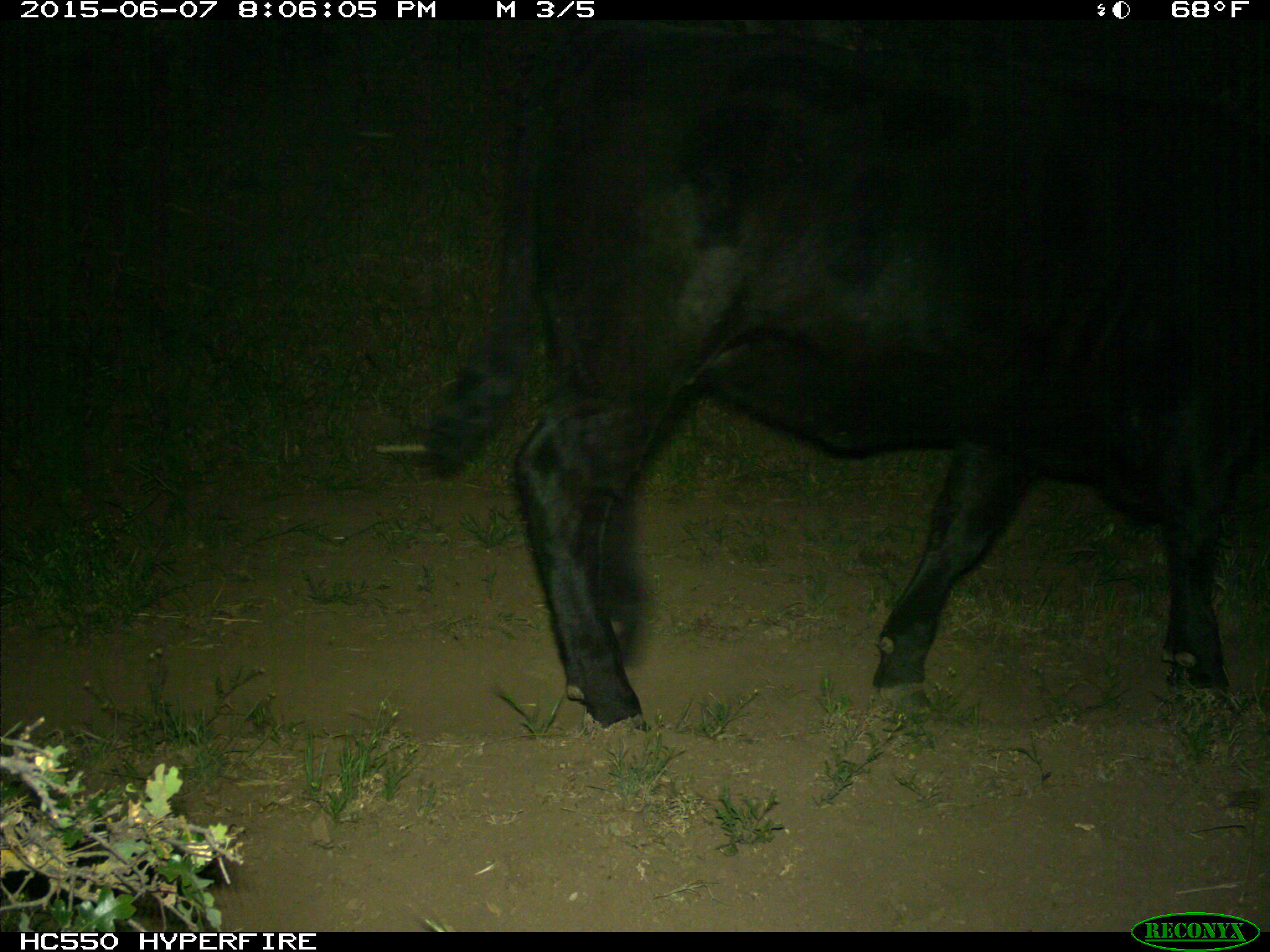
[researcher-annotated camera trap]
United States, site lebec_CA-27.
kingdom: Animalia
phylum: Chordata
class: Mammalia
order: Artiodactyla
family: Bovidae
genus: Bos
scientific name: Bos taurus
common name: domestic cow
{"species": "Bos taurus (domestic cow)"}